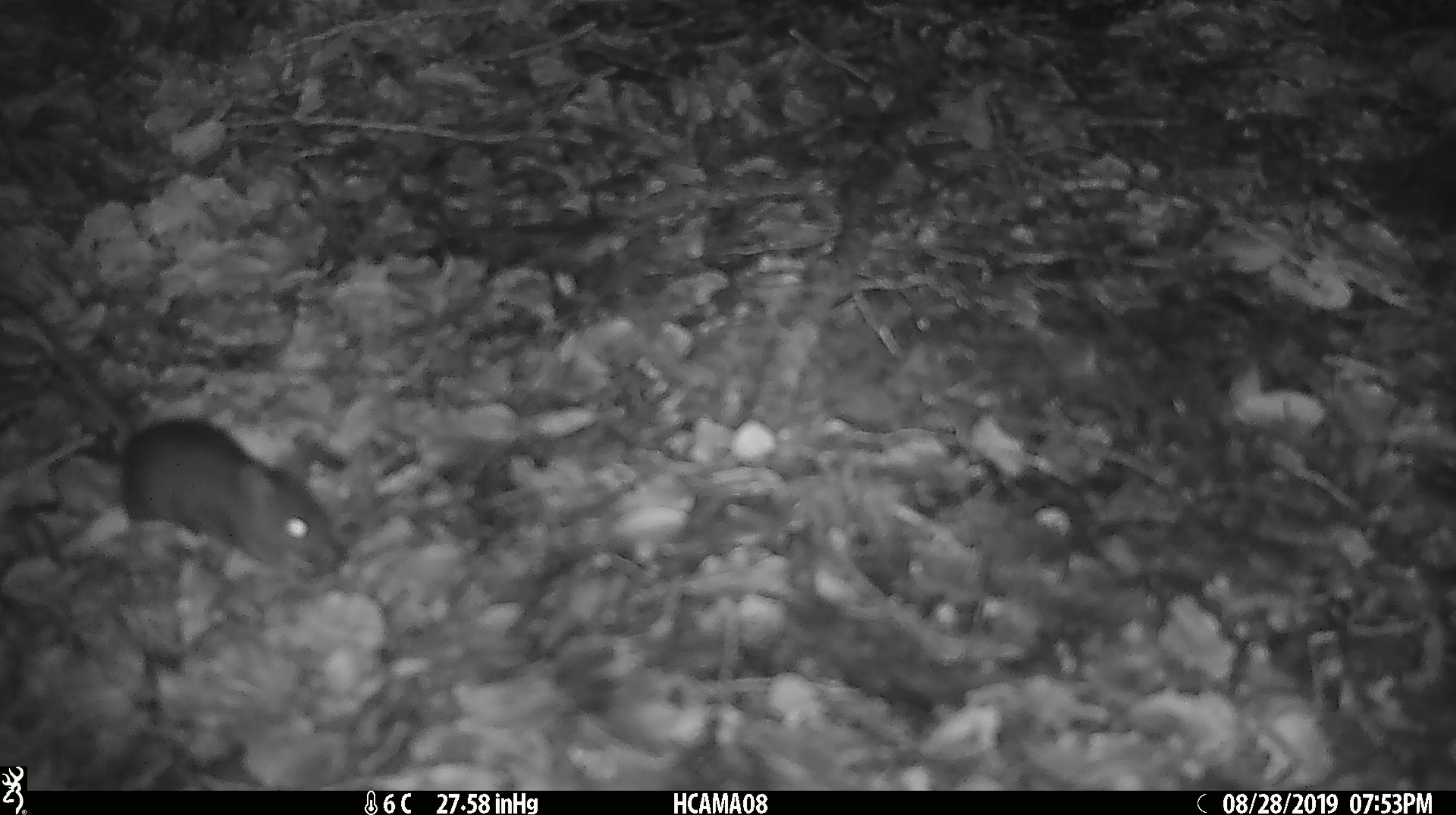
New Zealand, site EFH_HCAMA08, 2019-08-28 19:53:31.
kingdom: Animalia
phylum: Chordata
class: Mammalia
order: Rodentia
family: Muridae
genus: Mus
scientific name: Mus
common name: mouse